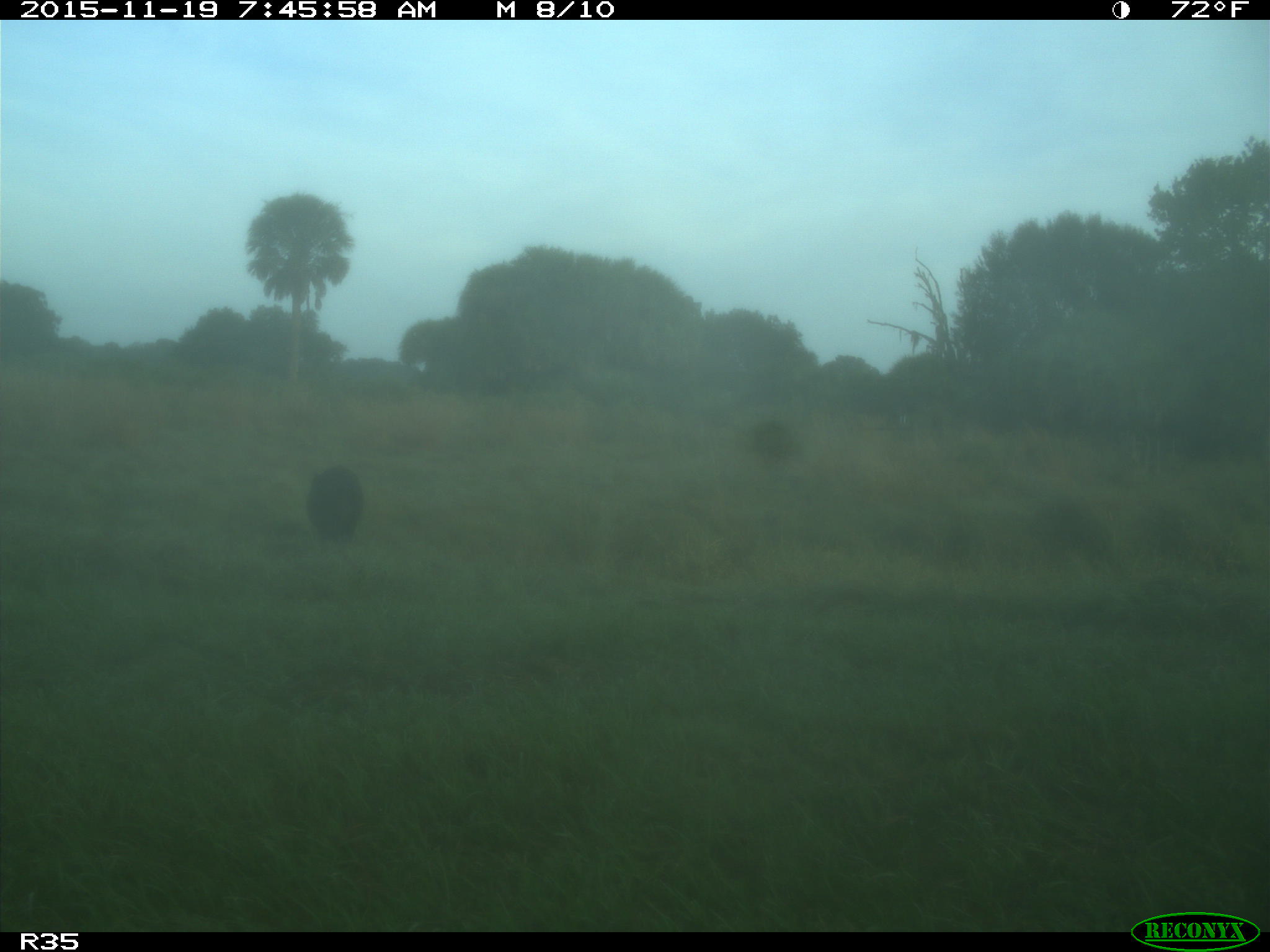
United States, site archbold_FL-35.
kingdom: Animalia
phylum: Chordata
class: Mammalia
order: Artiodactyla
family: Suidae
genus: Sus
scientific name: Sus scrofa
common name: wild boar